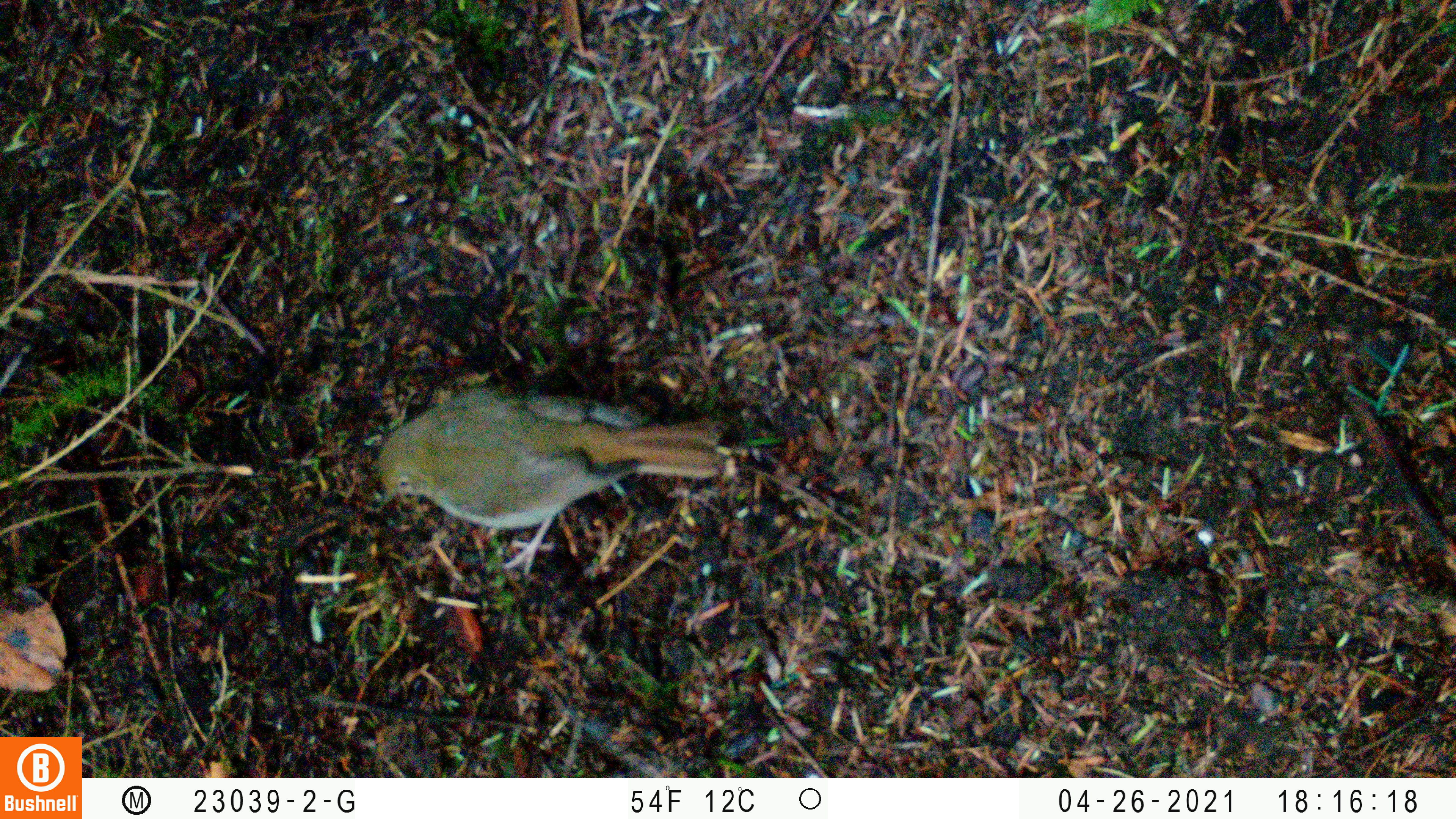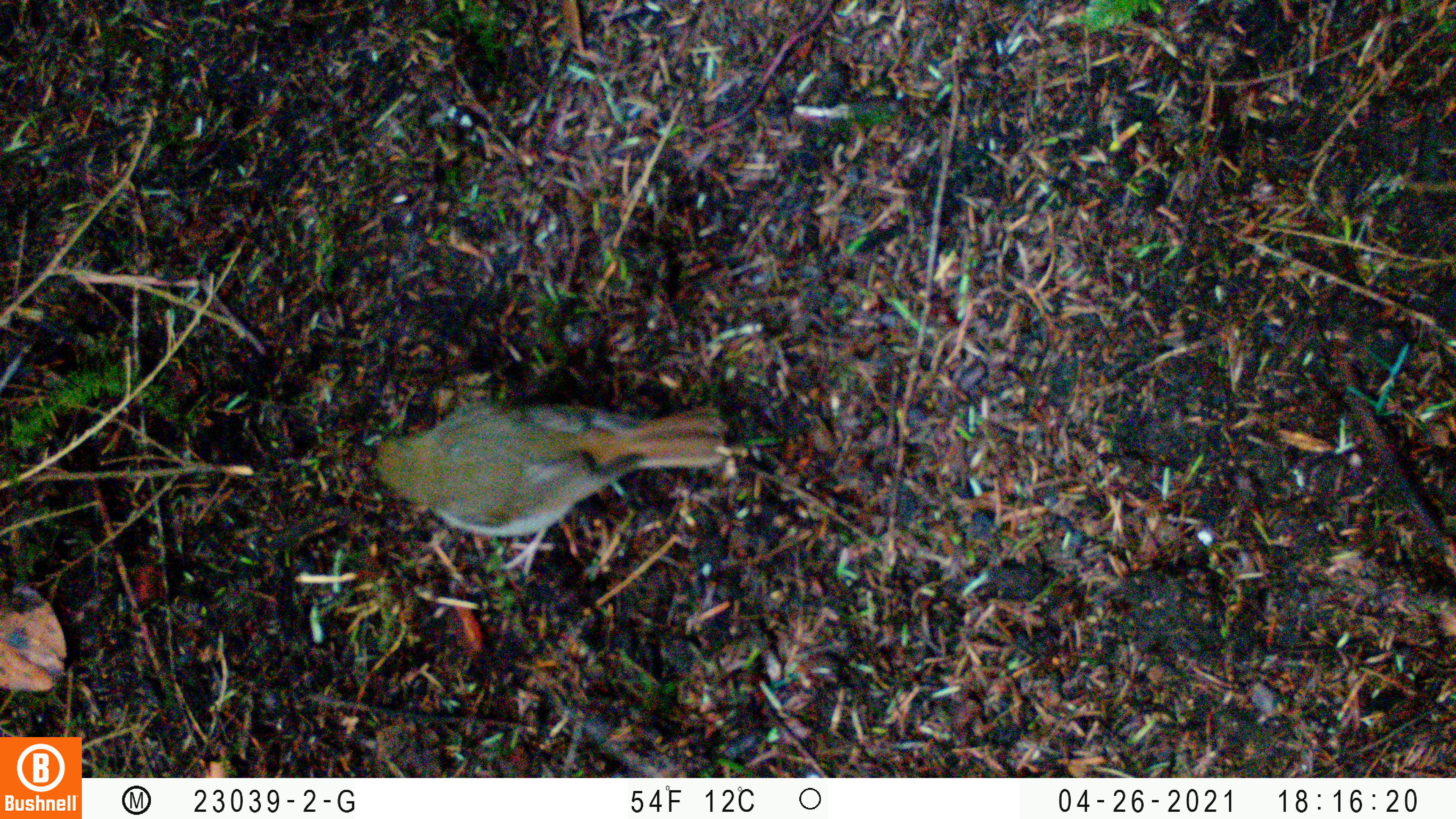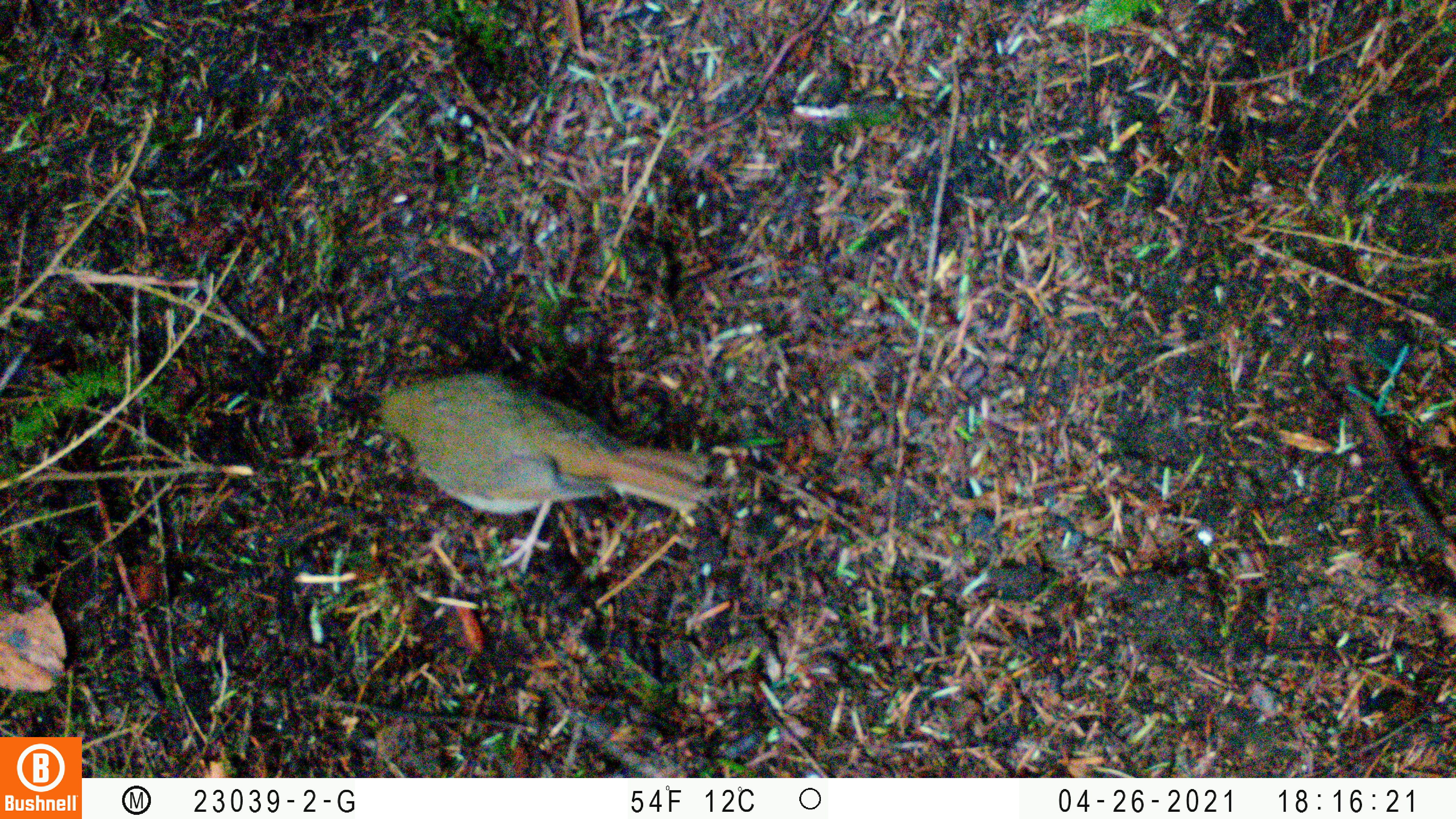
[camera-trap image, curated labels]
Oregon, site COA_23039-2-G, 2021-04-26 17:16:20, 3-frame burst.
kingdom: Animalia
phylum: Chordata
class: Aves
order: Passeriformes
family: Turdidae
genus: Catharus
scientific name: Catharus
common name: brown thrushes and nightingale-thrushes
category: catharus species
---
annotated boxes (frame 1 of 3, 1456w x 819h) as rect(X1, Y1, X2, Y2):
catharus species: rect(338, 347, 763, 597)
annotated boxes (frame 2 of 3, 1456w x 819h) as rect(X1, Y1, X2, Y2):
catharus species: rect(334, 354, 759, 613)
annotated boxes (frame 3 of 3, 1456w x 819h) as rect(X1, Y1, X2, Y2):
catharus species: rect(337, 344, 730, 604)